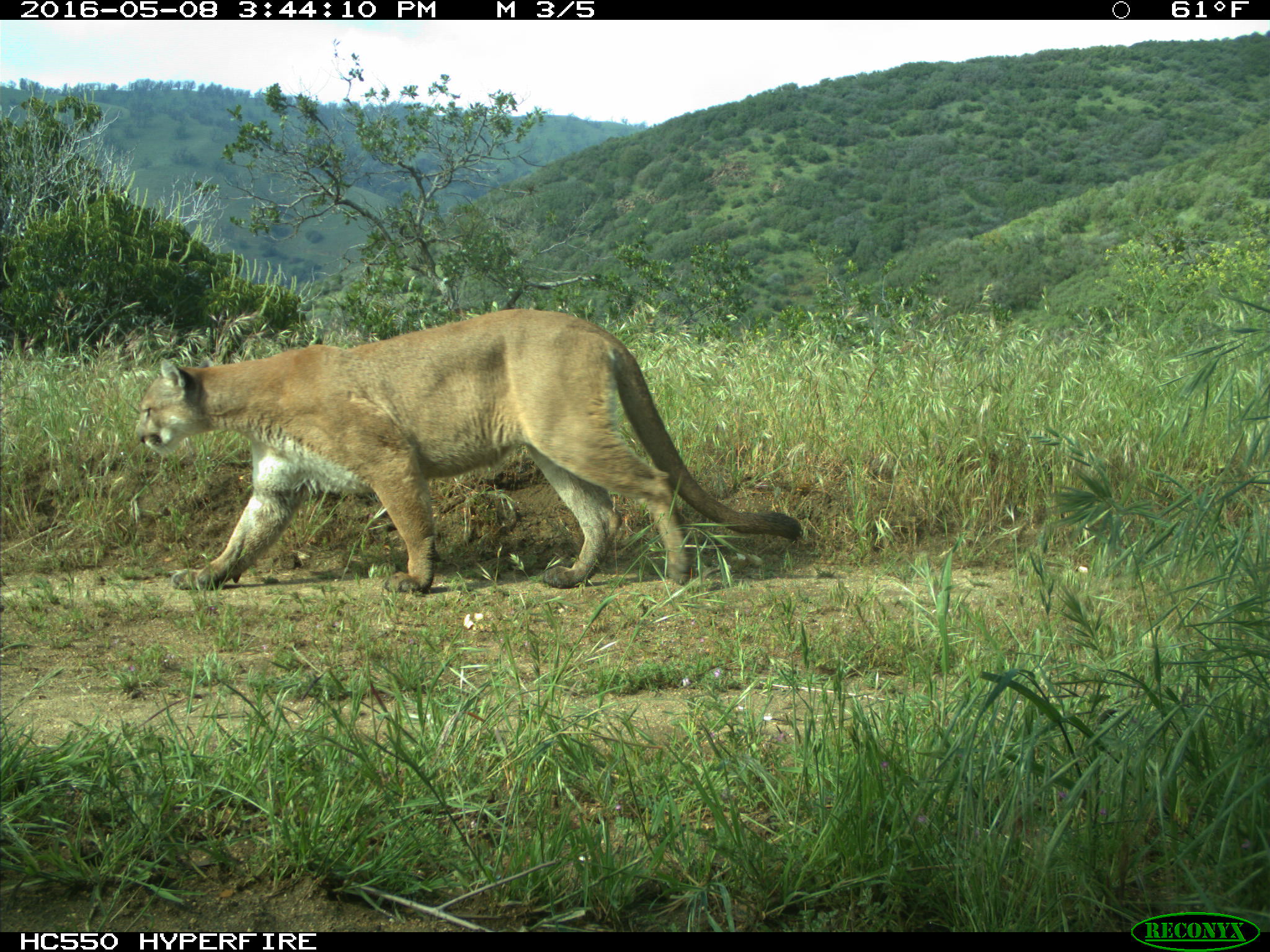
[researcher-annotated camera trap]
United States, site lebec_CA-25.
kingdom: Animalia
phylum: Chordata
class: Mammalia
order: Carnivora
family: Felidae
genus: Puma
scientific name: Puma concolor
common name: mountain lion